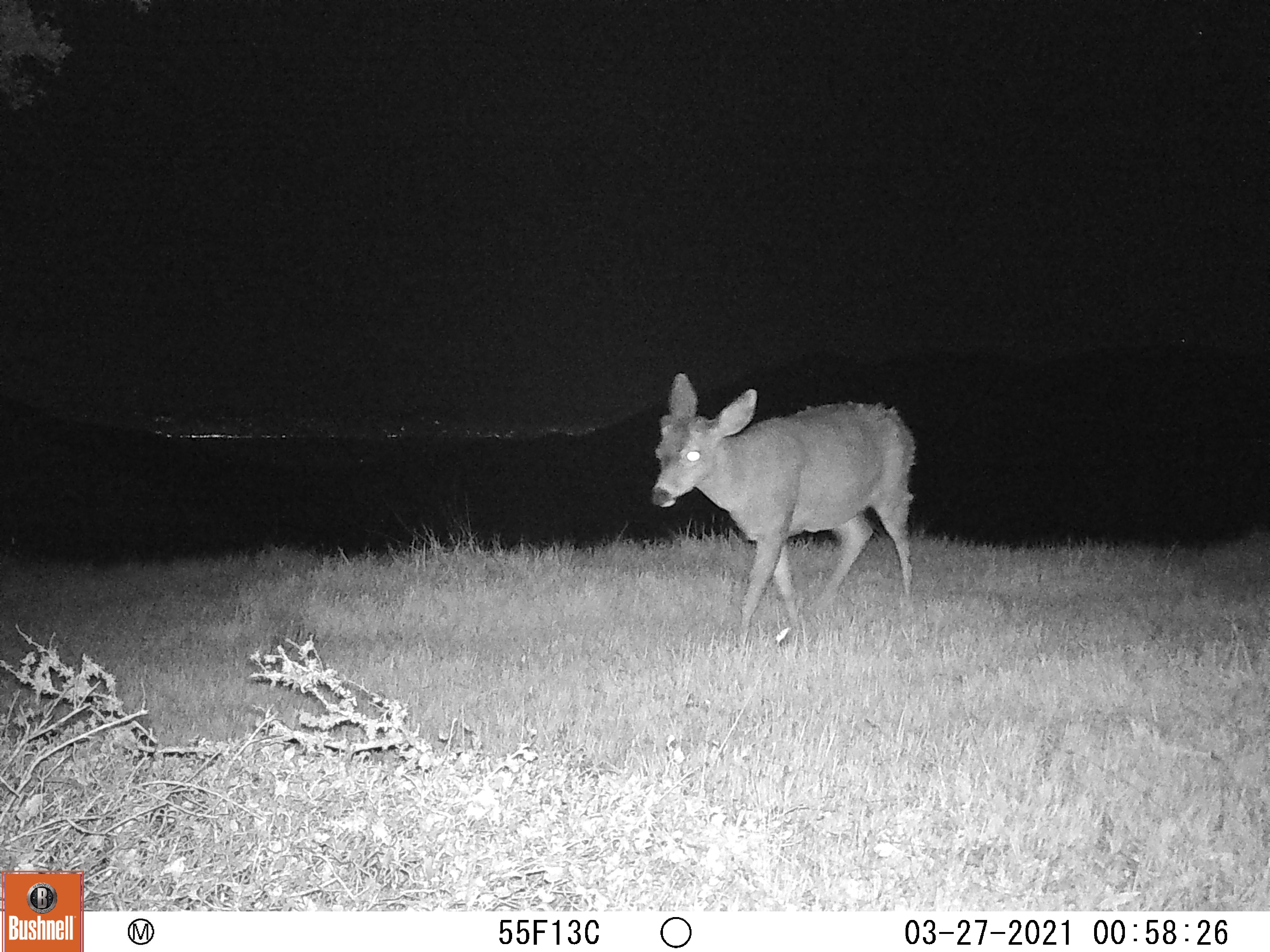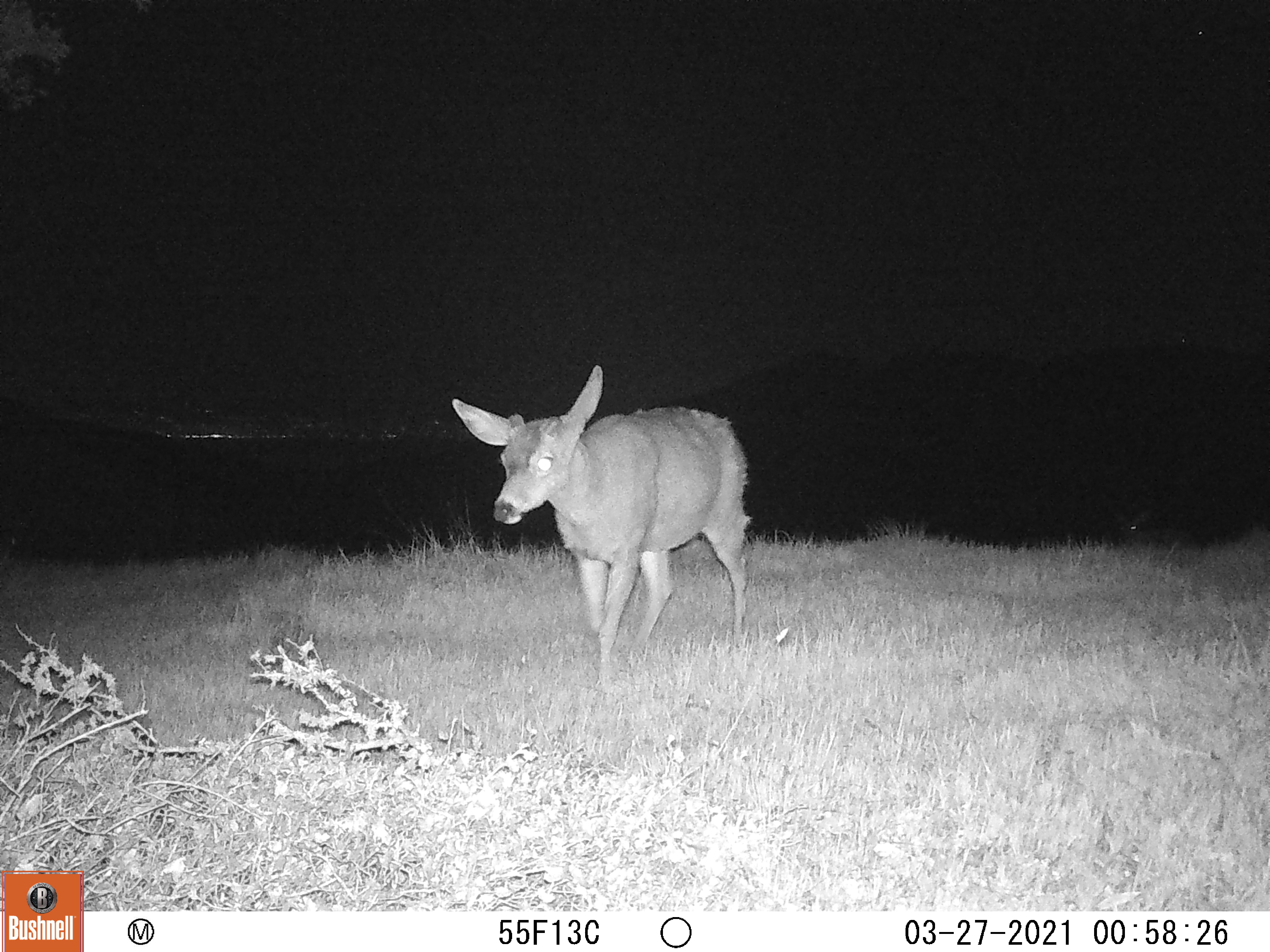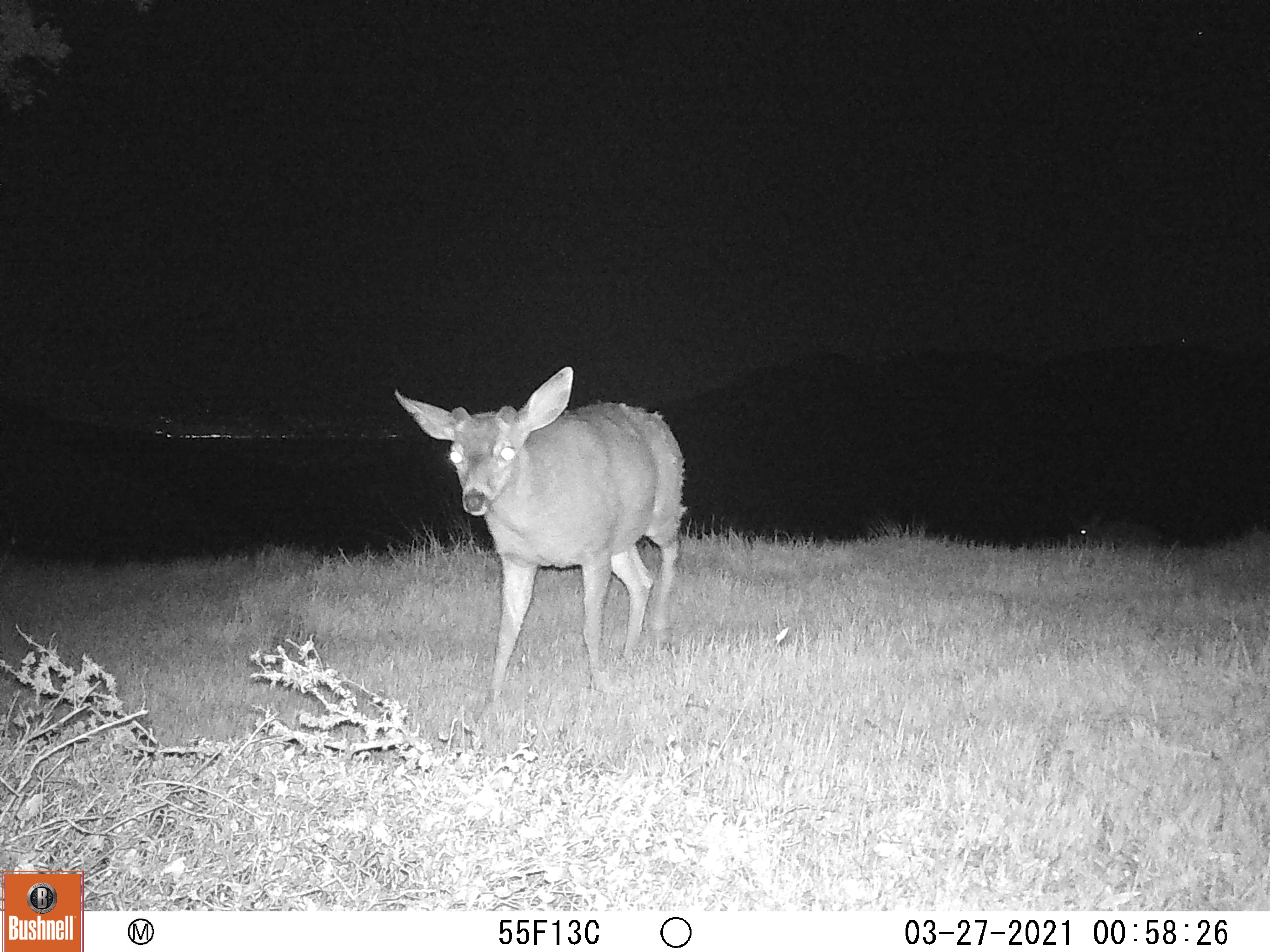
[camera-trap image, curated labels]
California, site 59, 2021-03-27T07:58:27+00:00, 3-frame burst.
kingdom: Animalia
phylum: Chordata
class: Mammalia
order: Artiodactyla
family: Cervidae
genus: Odocoileus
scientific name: Odocoileus hemionus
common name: mule deer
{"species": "mule deer (Odocoileus hemionus)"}